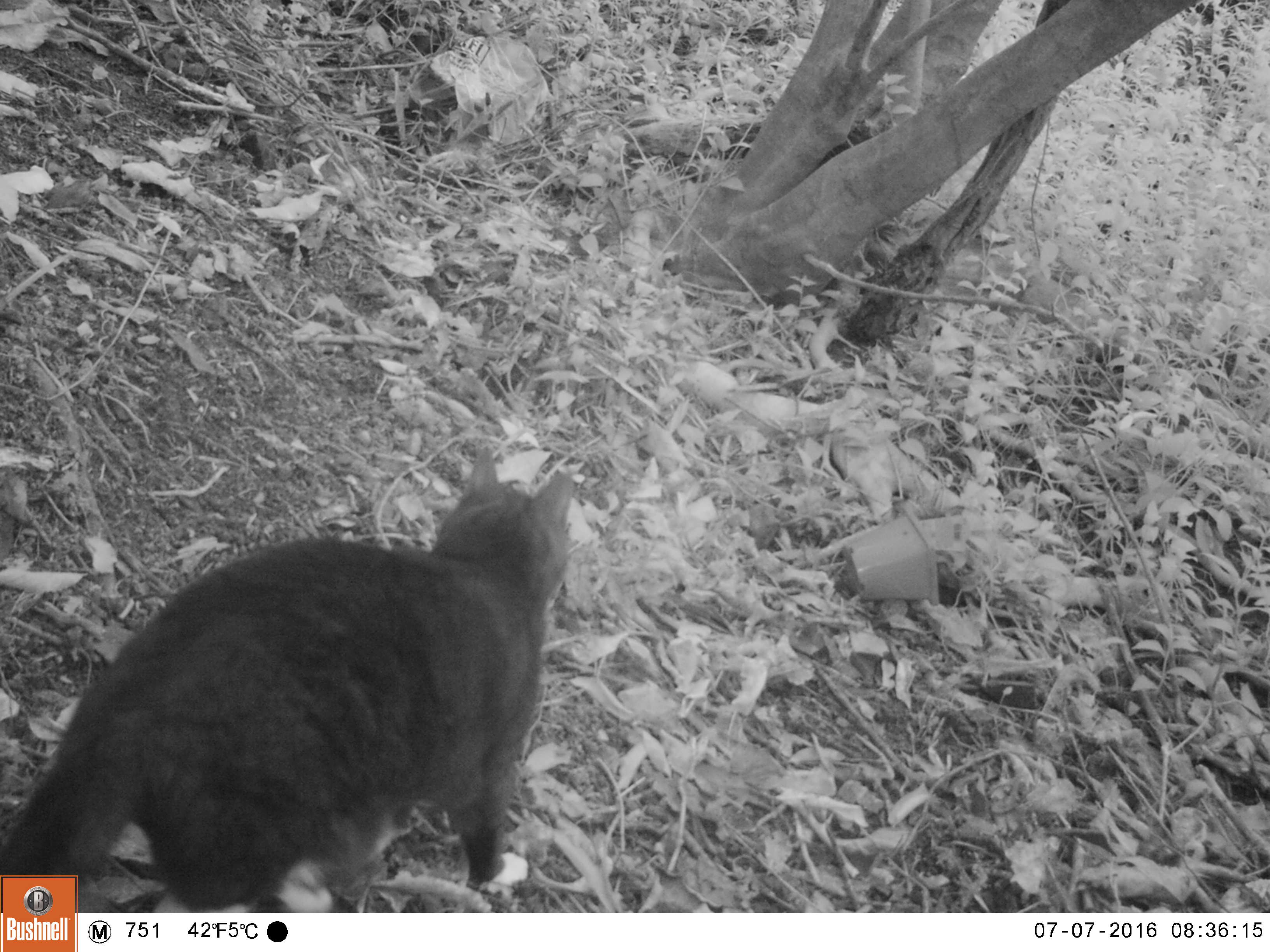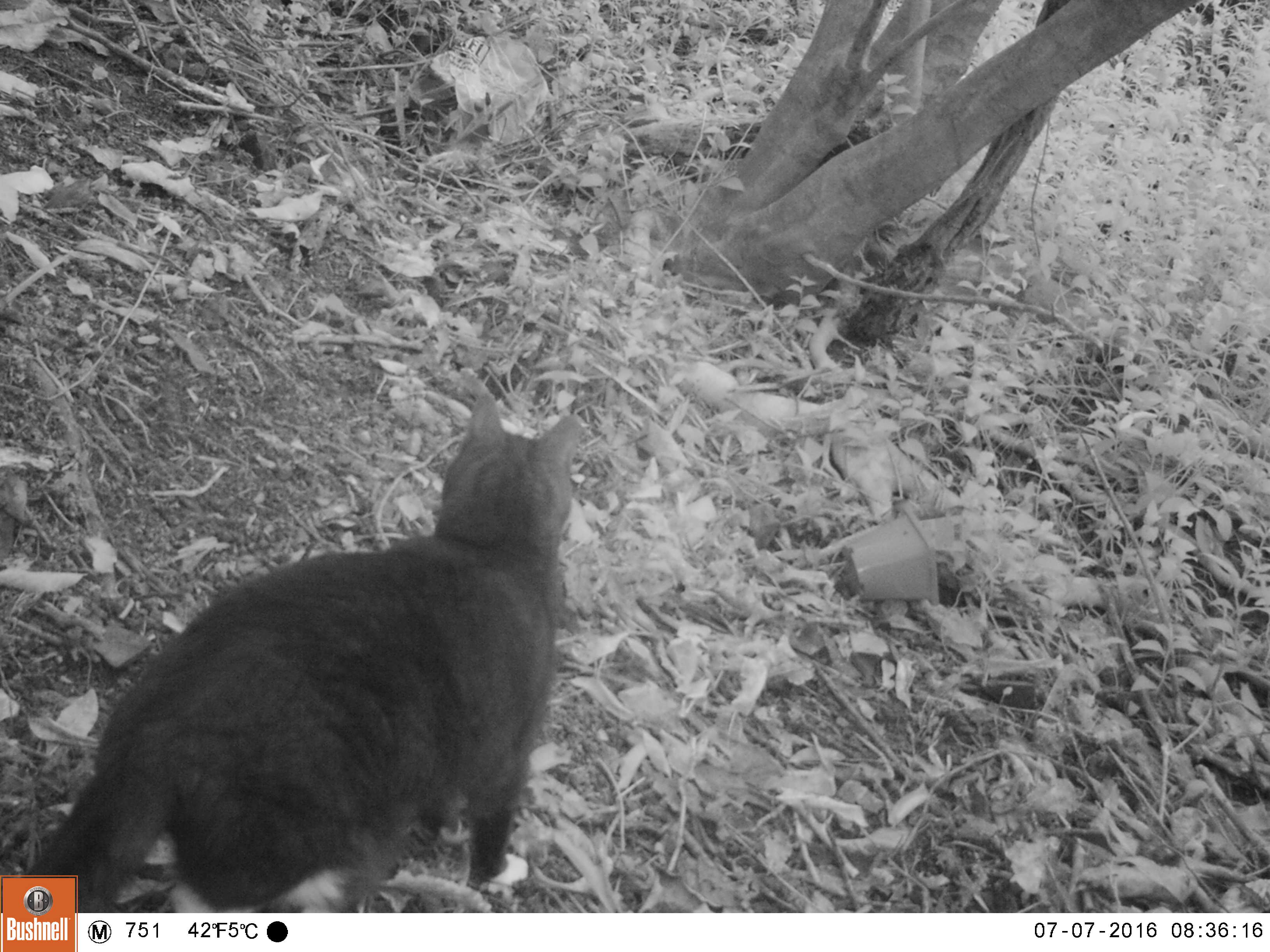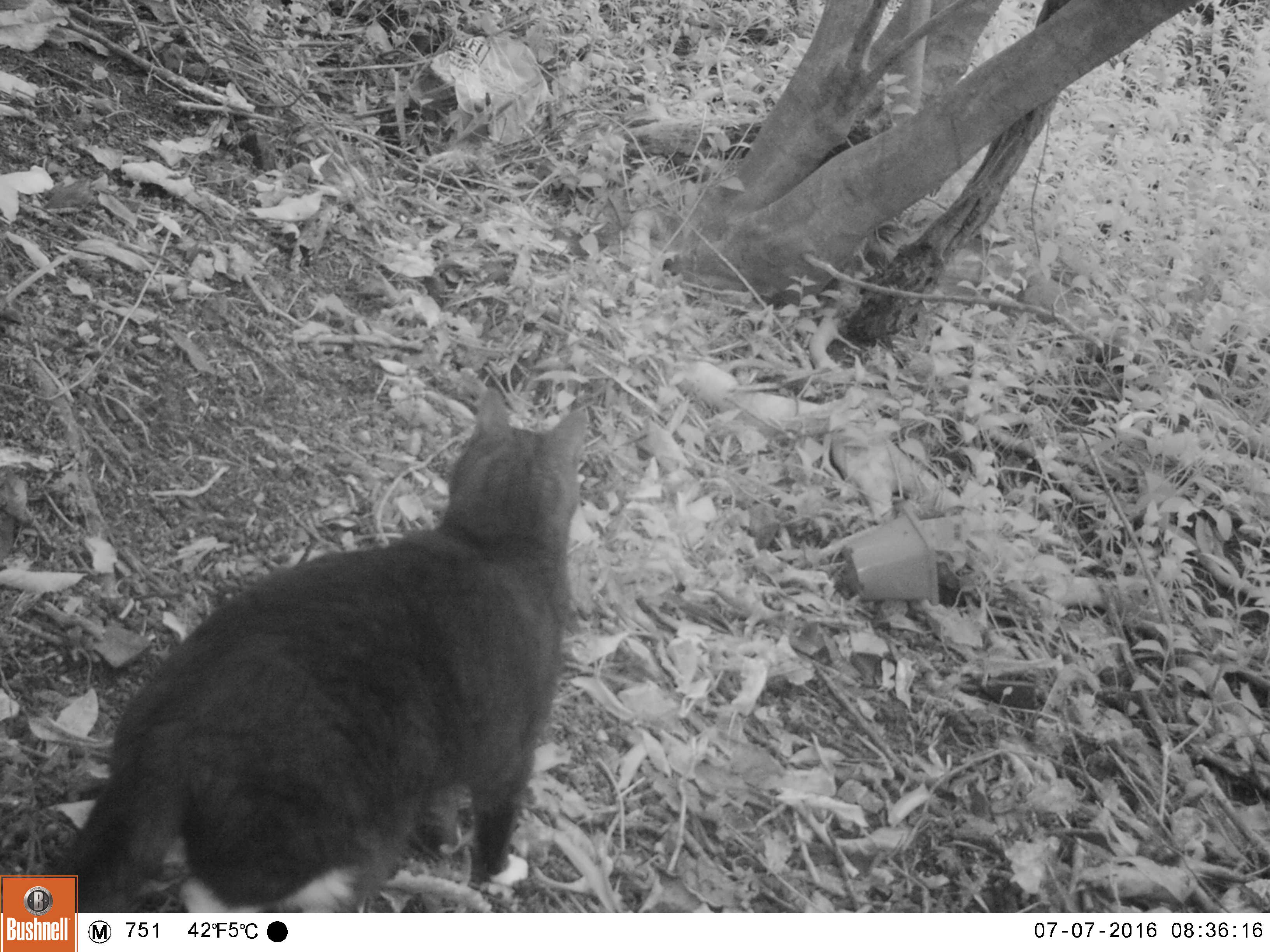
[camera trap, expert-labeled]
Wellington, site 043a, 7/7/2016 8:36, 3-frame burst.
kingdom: Animalia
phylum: Chordata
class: Mammalia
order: Carnivora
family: Felidae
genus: Felis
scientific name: Felis catus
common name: cat